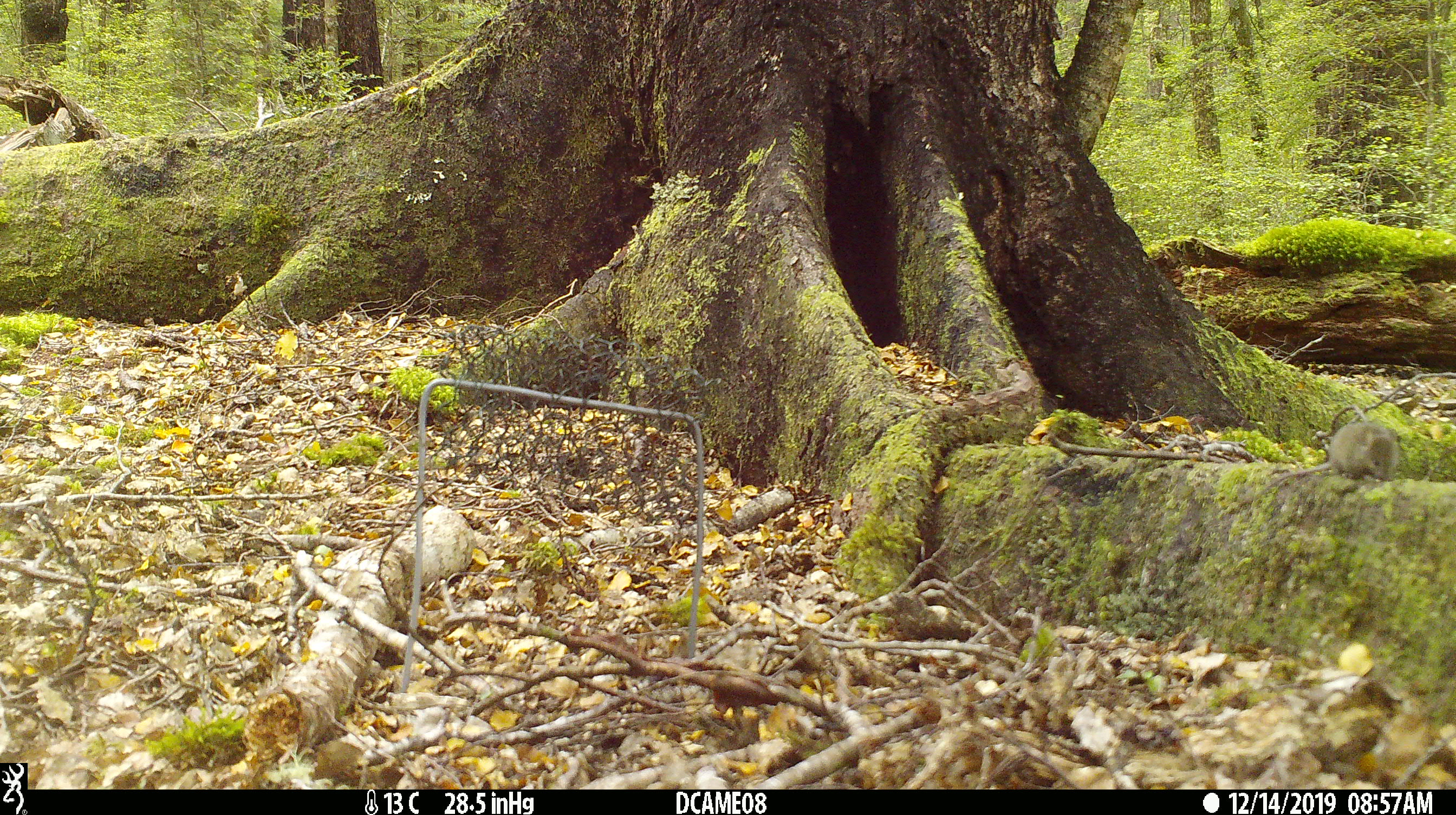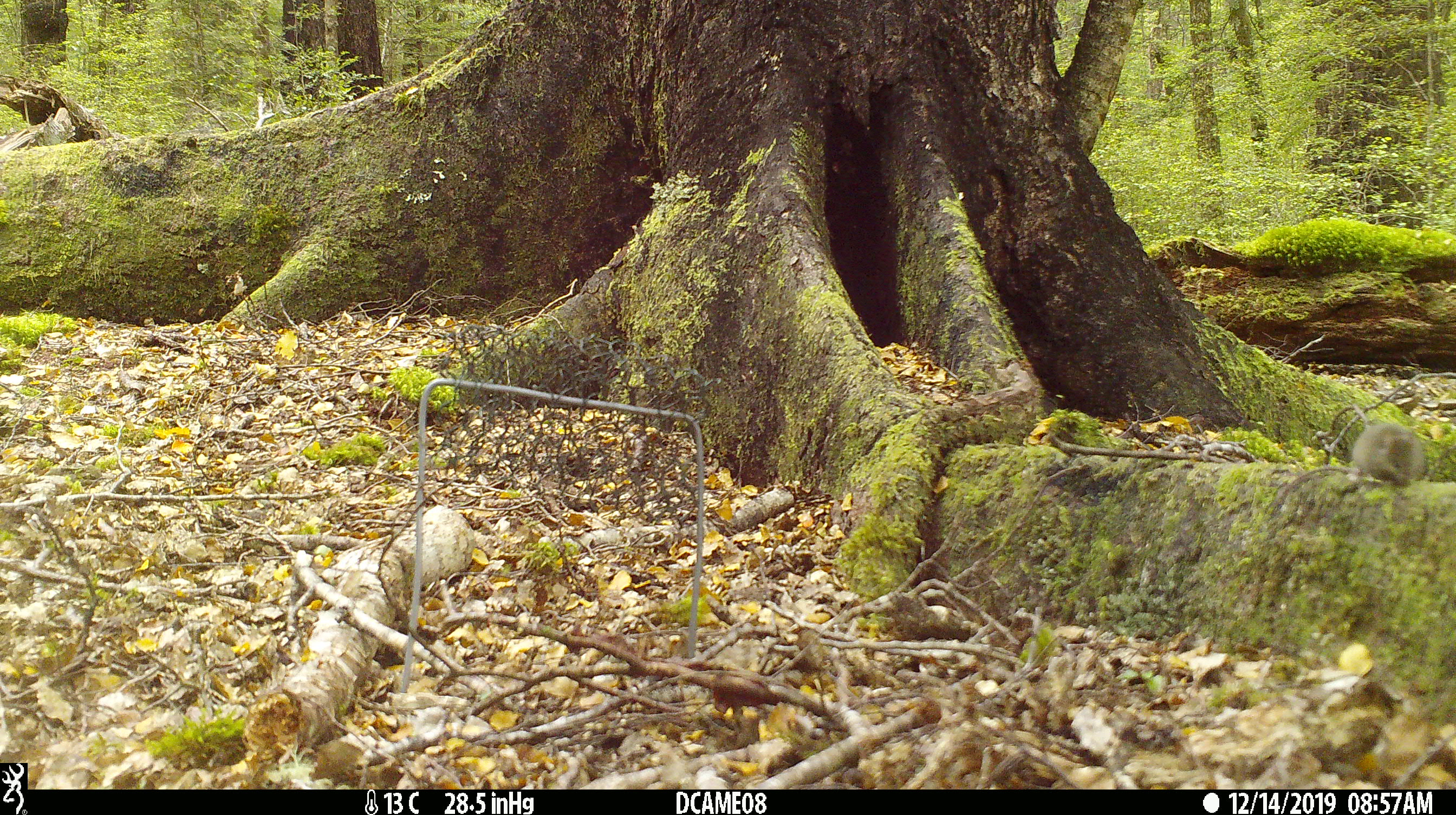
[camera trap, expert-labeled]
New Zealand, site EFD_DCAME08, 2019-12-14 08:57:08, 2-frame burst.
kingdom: Animalia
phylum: Chordata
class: Mammalia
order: Rodentia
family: Muridae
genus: Mus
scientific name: Mus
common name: mouse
Mouse (Mus).